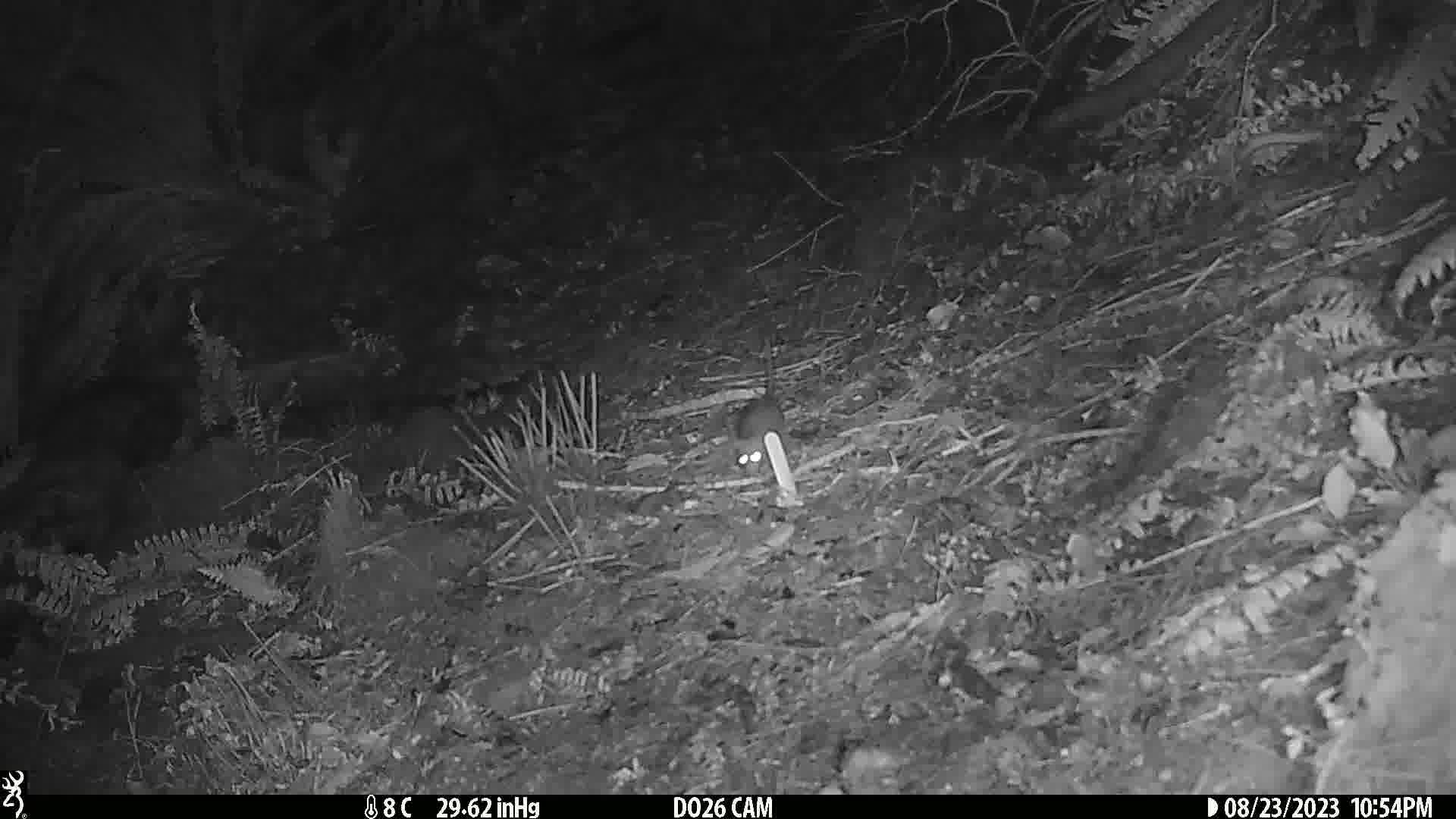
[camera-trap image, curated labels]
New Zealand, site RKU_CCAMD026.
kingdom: Animalia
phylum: Chordata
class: Mammalia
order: Rodentia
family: Muridae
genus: Rattus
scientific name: Rattus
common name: rat